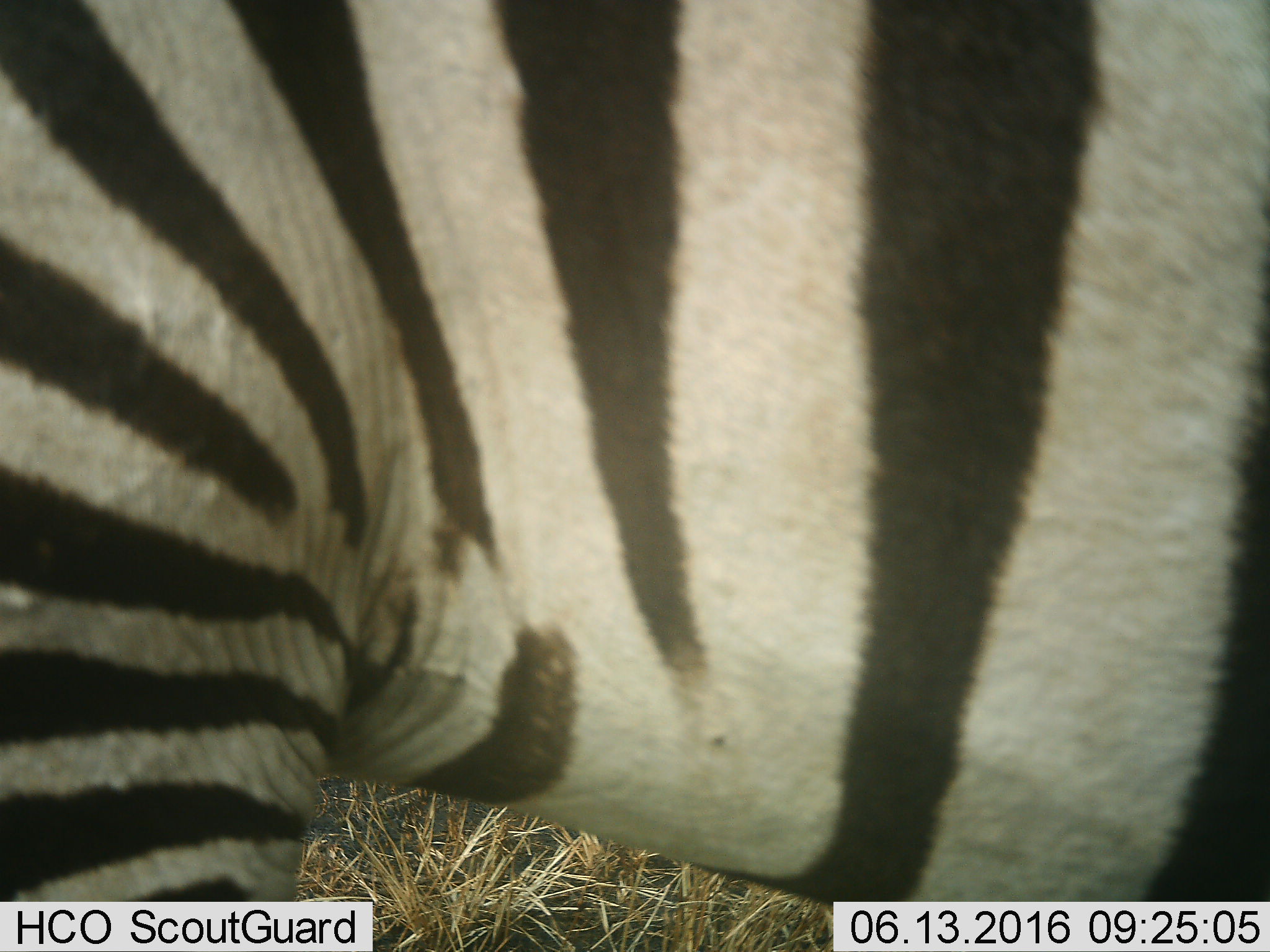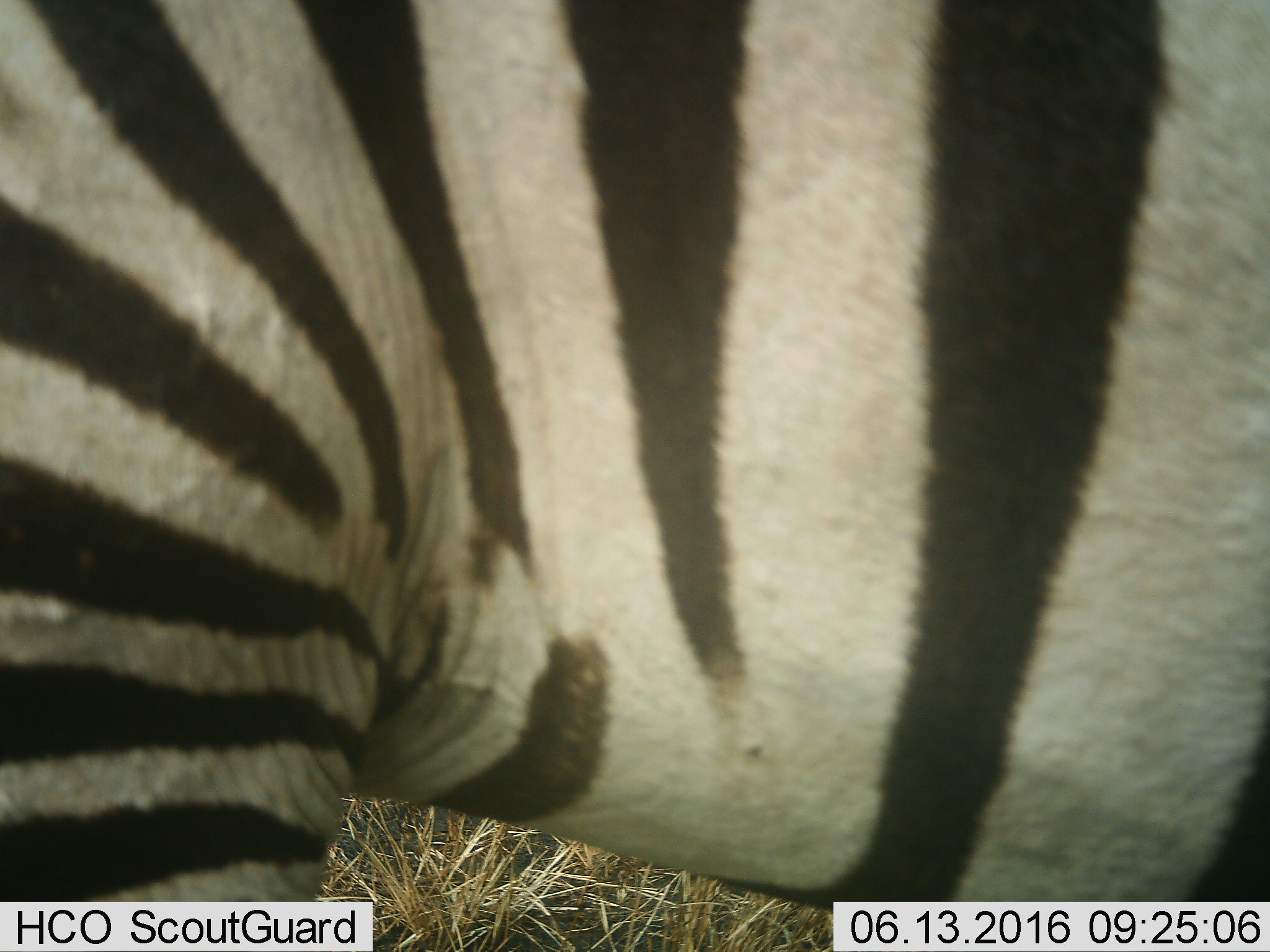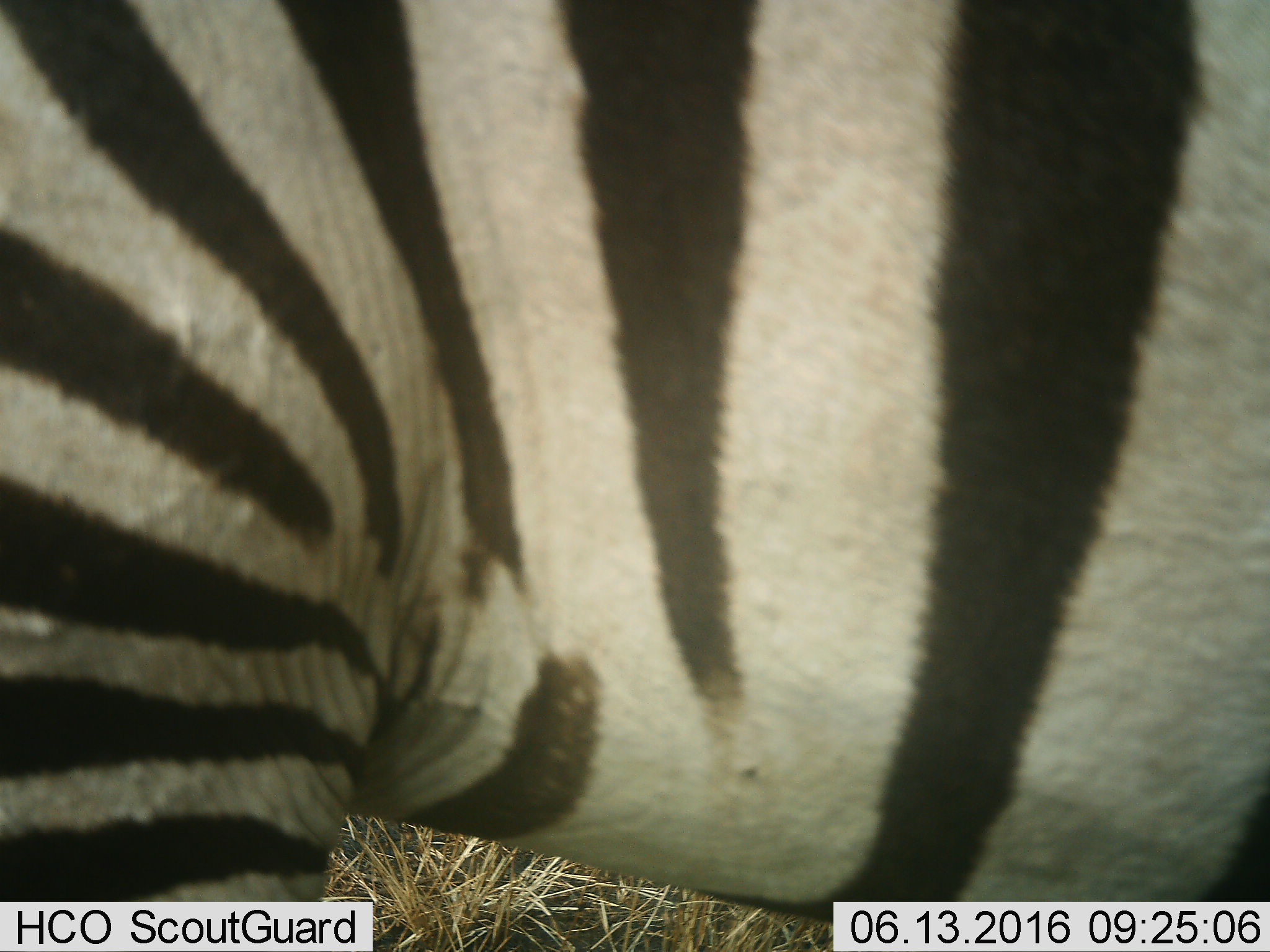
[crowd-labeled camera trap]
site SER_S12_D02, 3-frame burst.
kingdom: Animalia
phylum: Chordata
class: Mammalia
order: Perissodactyla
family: Equidae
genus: Equus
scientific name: Equus quagga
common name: plains zebra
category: zebraplains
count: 1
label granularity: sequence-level